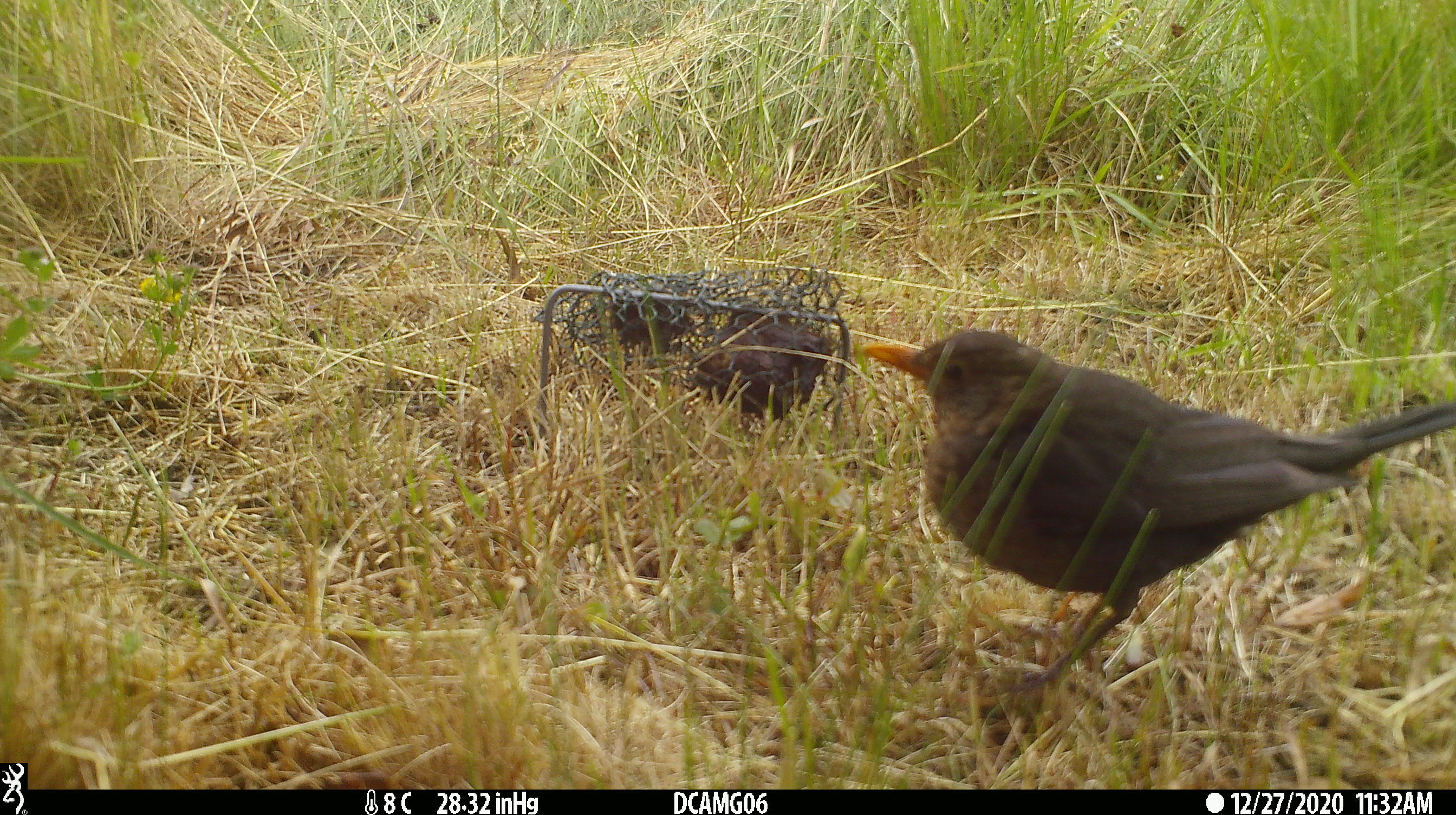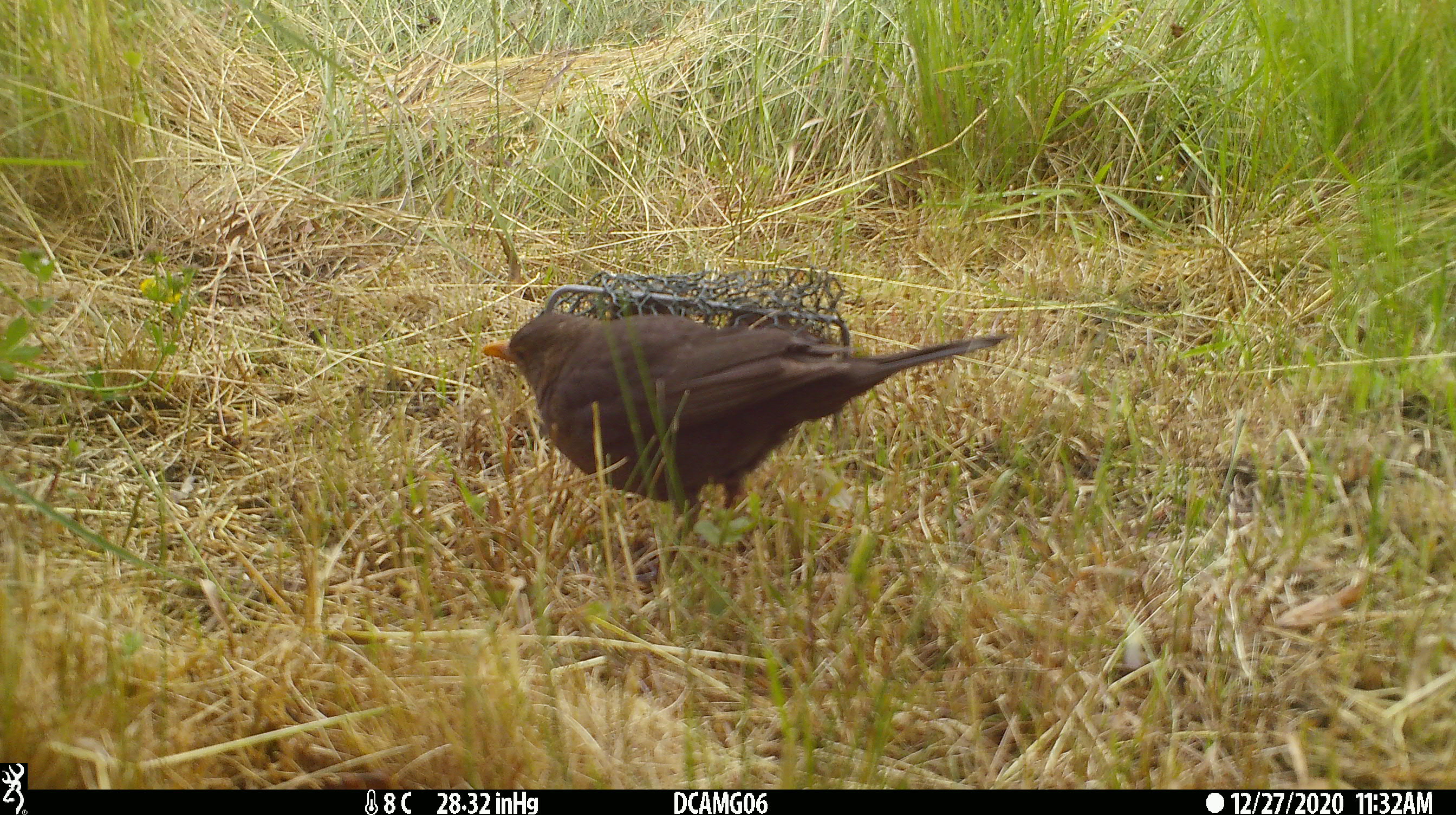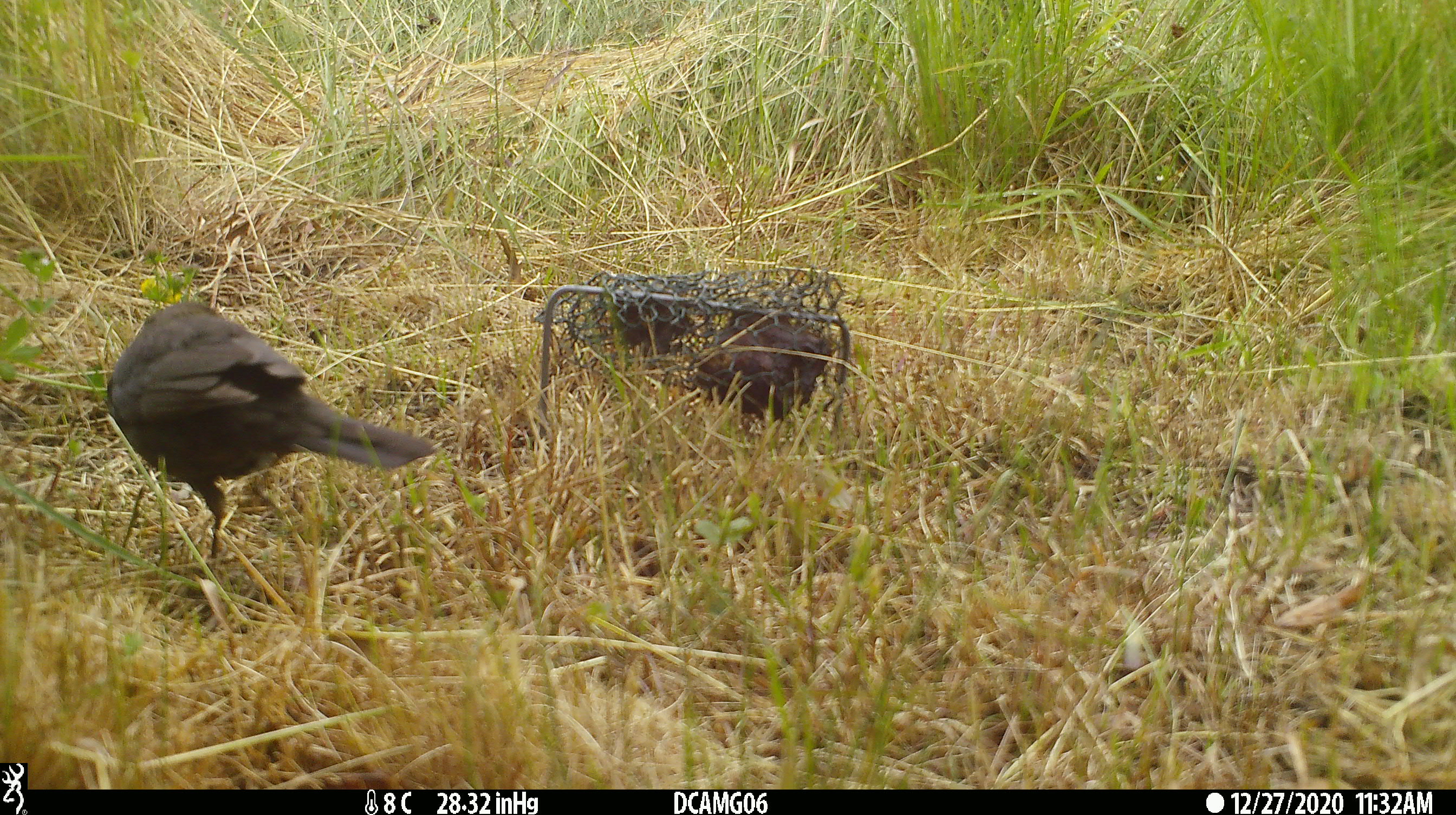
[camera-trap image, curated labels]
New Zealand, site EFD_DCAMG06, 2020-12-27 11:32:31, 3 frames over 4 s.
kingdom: Animalia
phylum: Chordata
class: Aves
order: Passeriformes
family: Turdidae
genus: Turdus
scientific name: Turdus merula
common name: eurasian blackbird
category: blackbird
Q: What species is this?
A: Blackbird (eurasian blackbird) (Turdus merula).